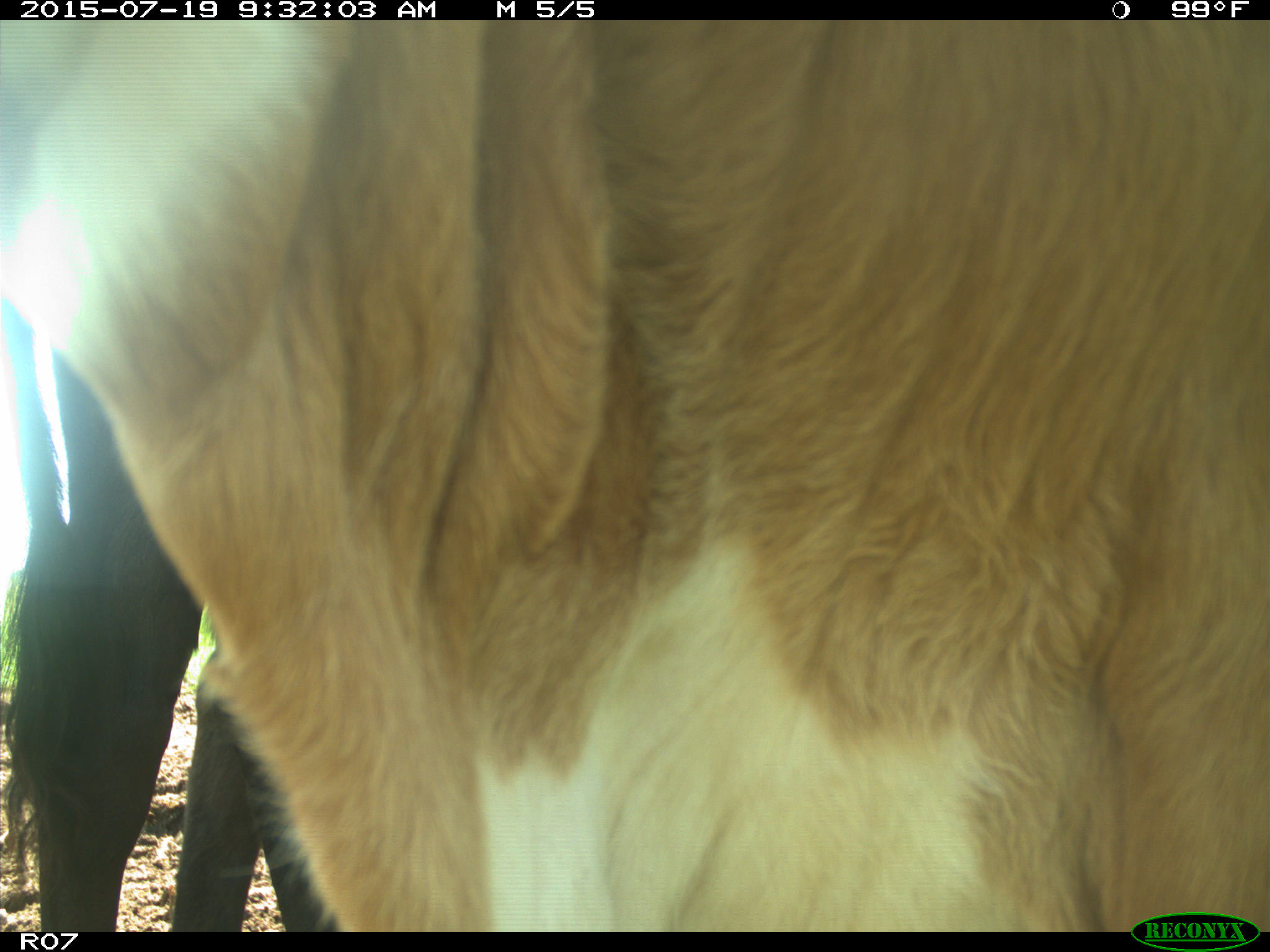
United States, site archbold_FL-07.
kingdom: Animalia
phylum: Chordata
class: Mammalia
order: Artiodactyla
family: Bovidae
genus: Bos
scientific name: Bos taurus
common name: domestic cow